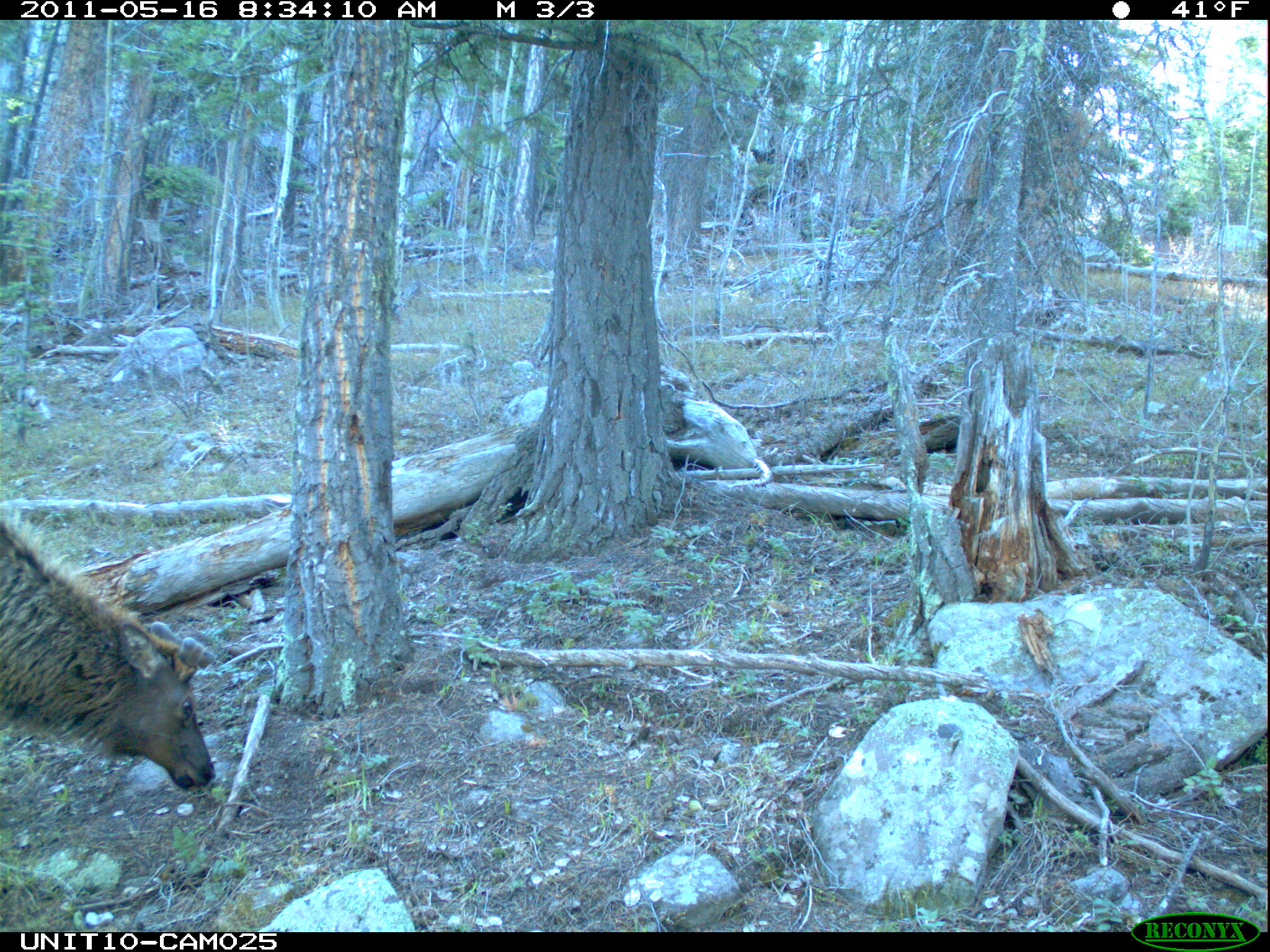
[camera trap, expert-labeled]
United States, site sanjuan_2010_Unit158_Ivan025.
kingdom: Animalia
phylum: Chordata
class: Mammalia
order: Artiodactyla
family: Cervidae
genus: Cervus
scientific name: Cervus elaphus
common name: red deer